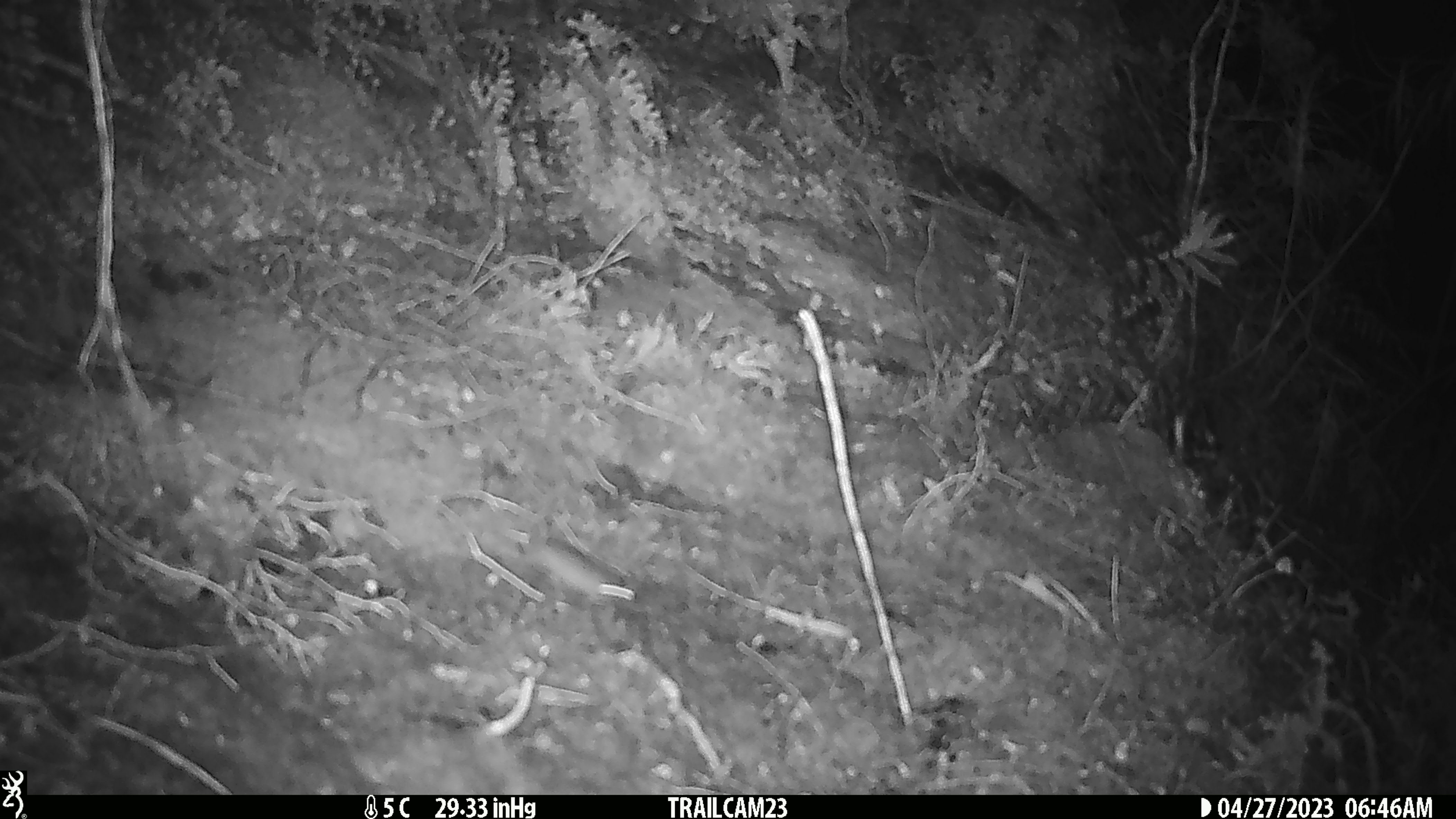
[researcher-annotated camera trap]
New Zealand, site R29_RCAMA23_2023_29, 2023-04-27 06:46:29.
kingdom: Animalia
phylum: Chordata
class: Mammalia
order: Rodentia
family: Muridae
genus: Mus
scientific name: Mus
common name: mouse